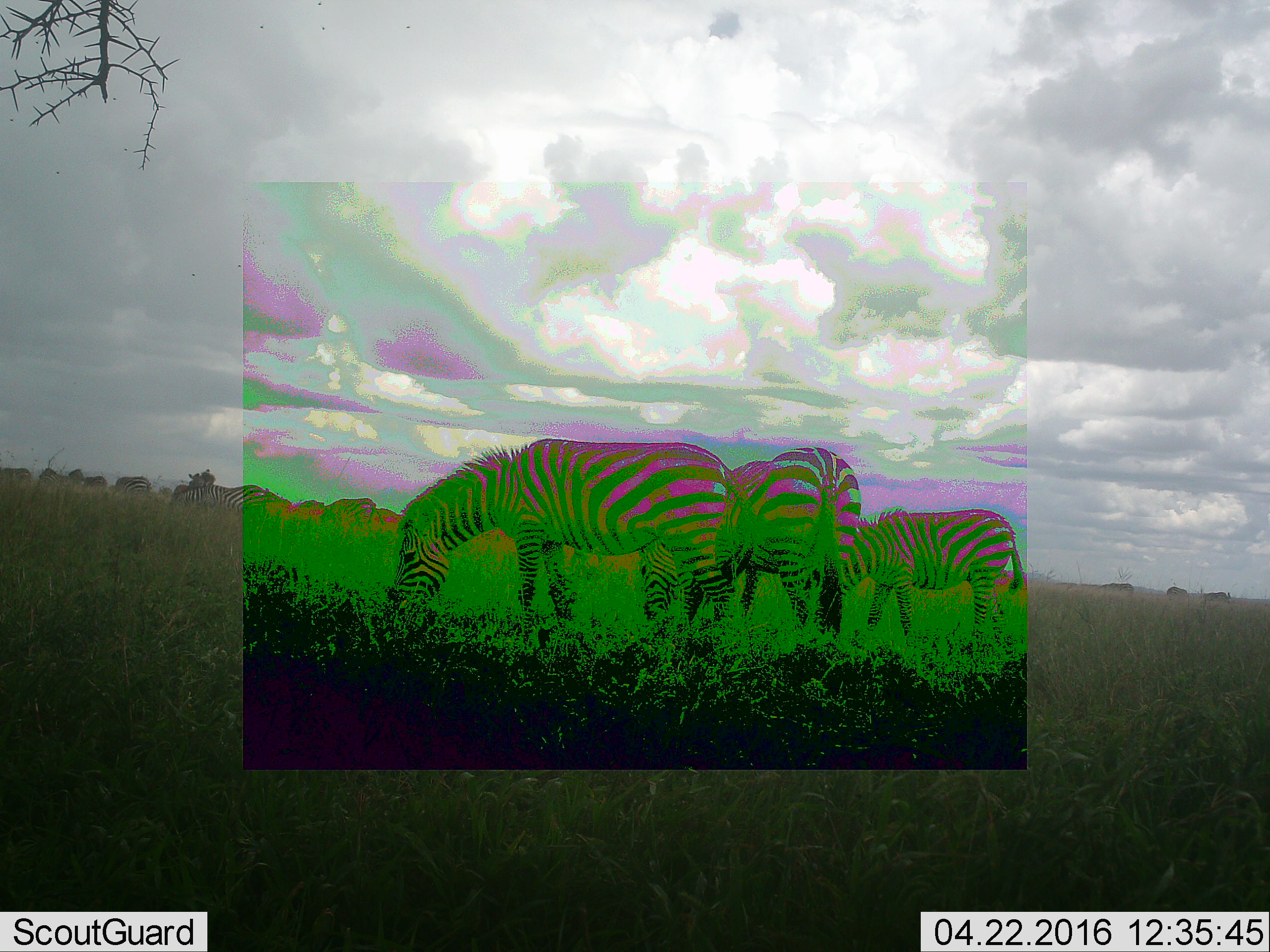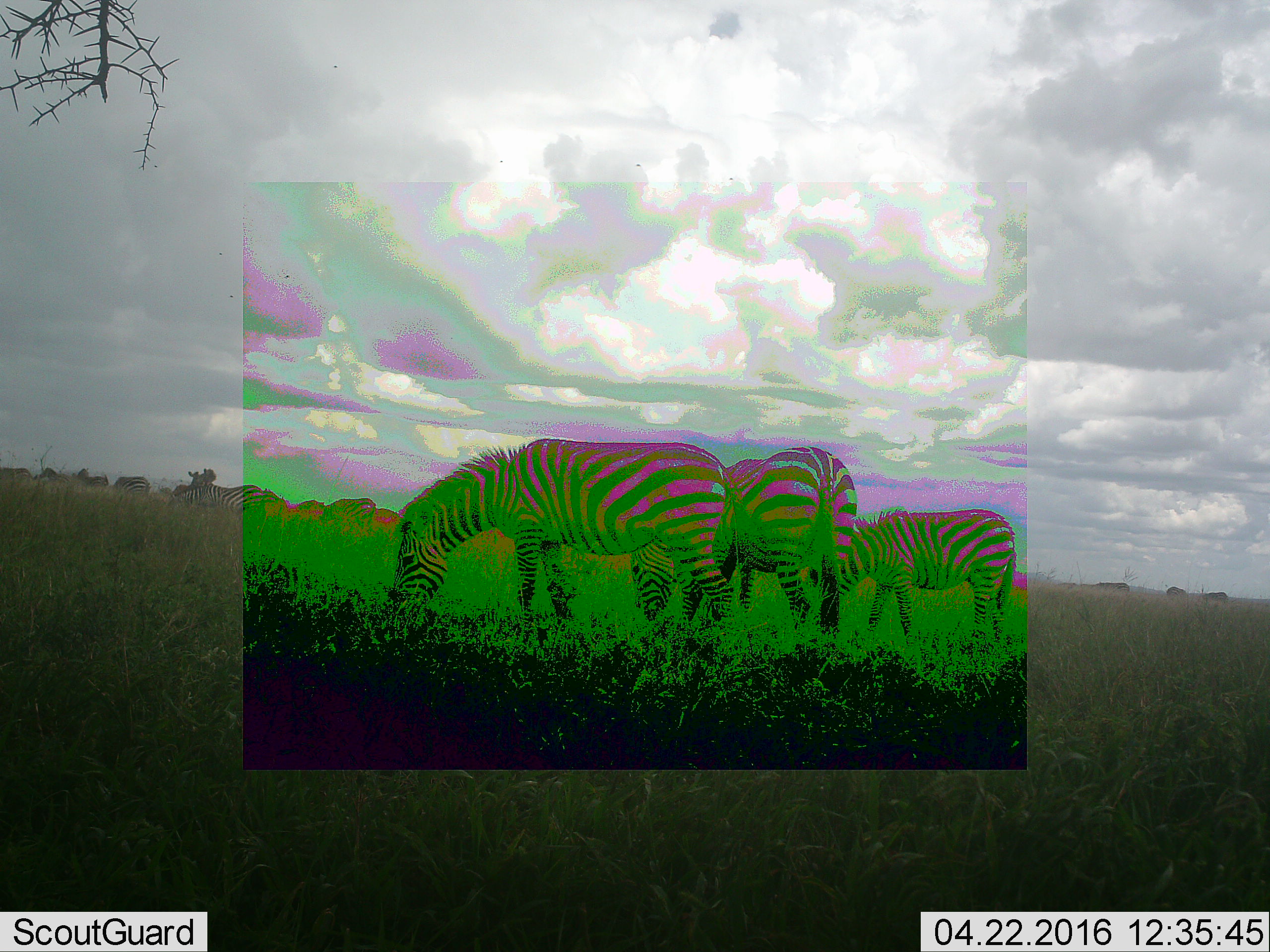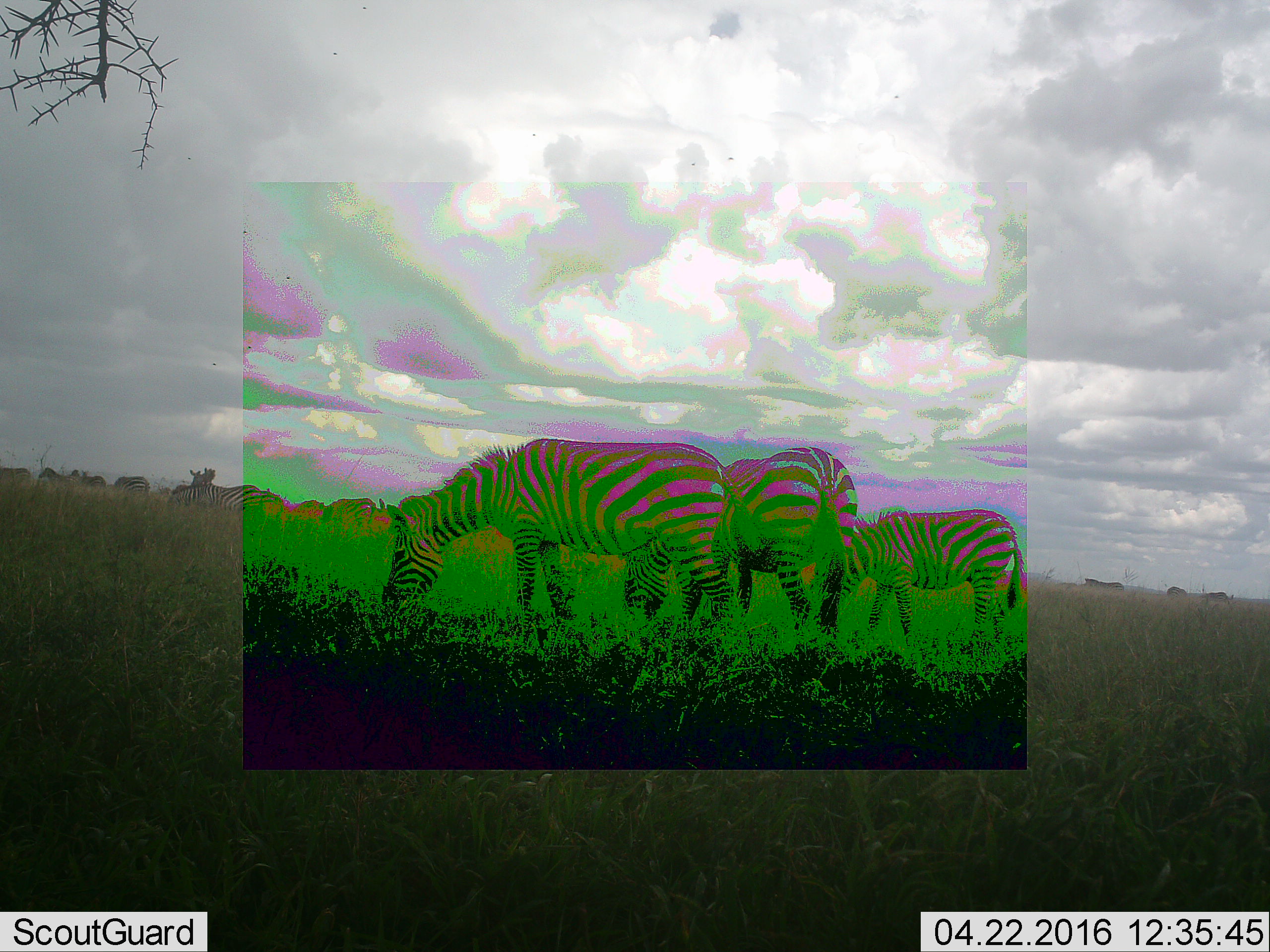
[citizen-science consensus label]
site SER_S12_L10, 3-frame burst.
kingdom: Animalia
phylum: Chordata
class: Mammalia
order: Perissodactyla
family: Equidae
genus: Equus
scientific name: Equus quagga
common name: plains zebra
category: zebraplains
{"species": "zebraplains (plains zebra) (Equus quagga)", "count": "11-50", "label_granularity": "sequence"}